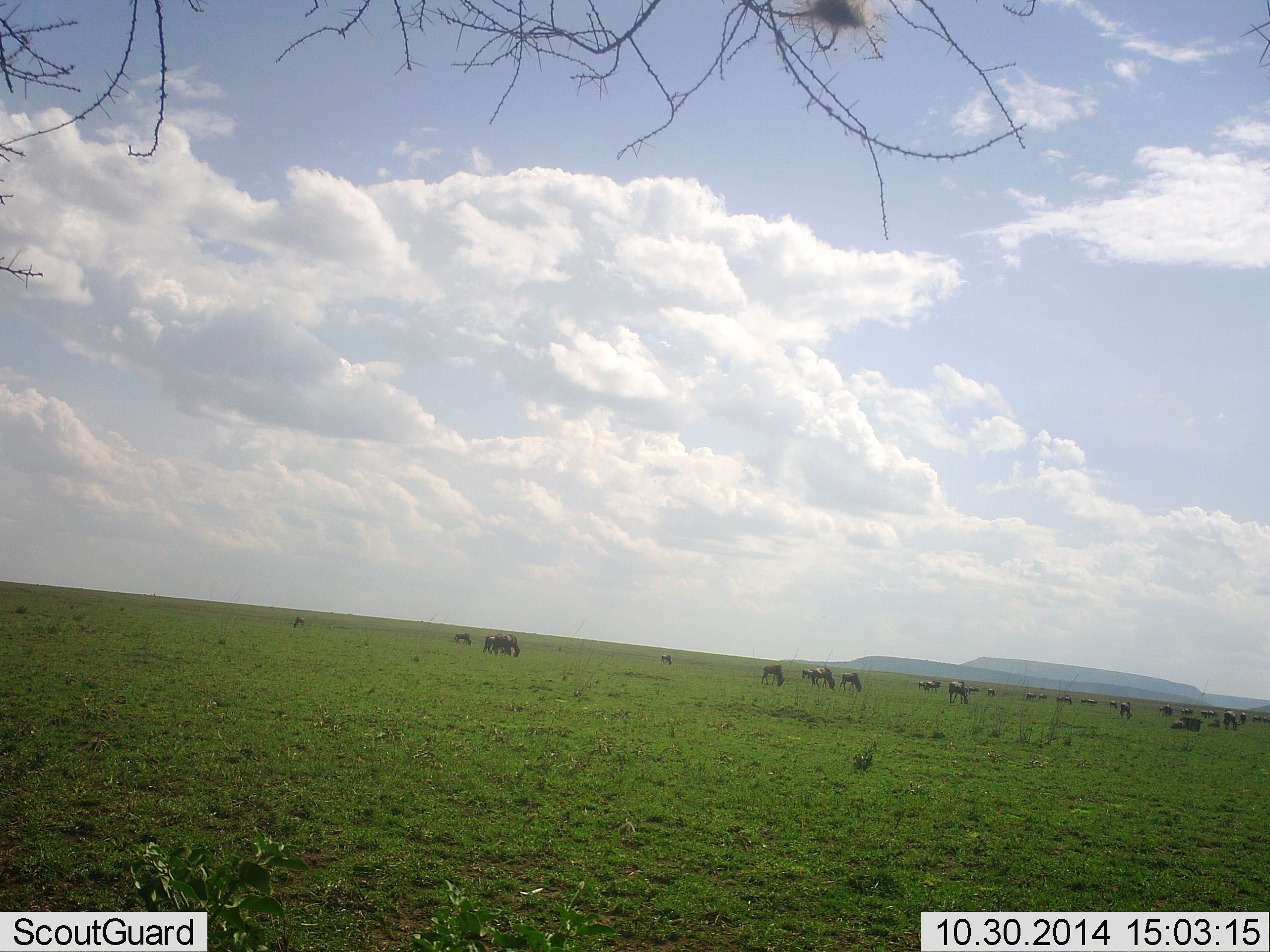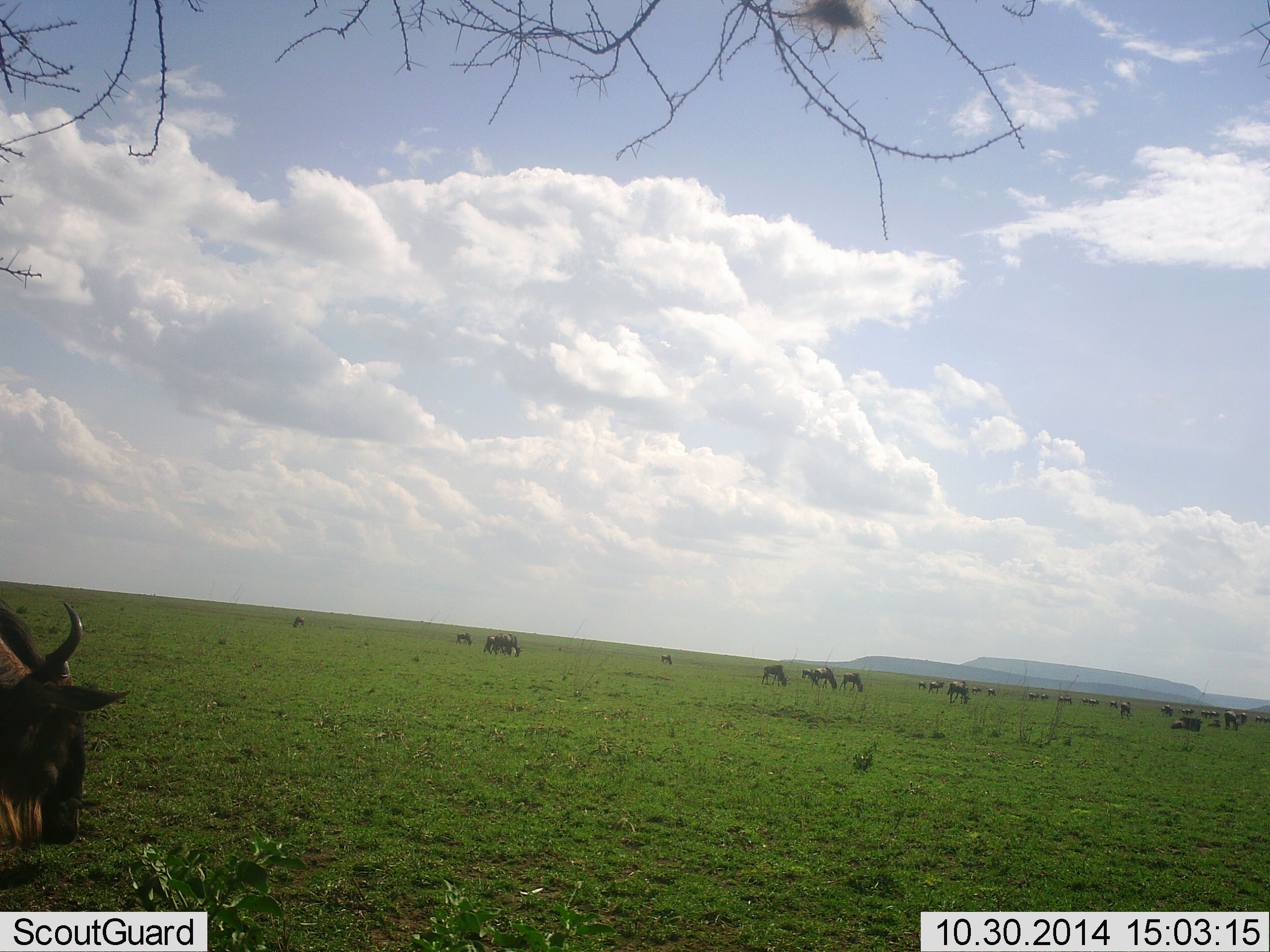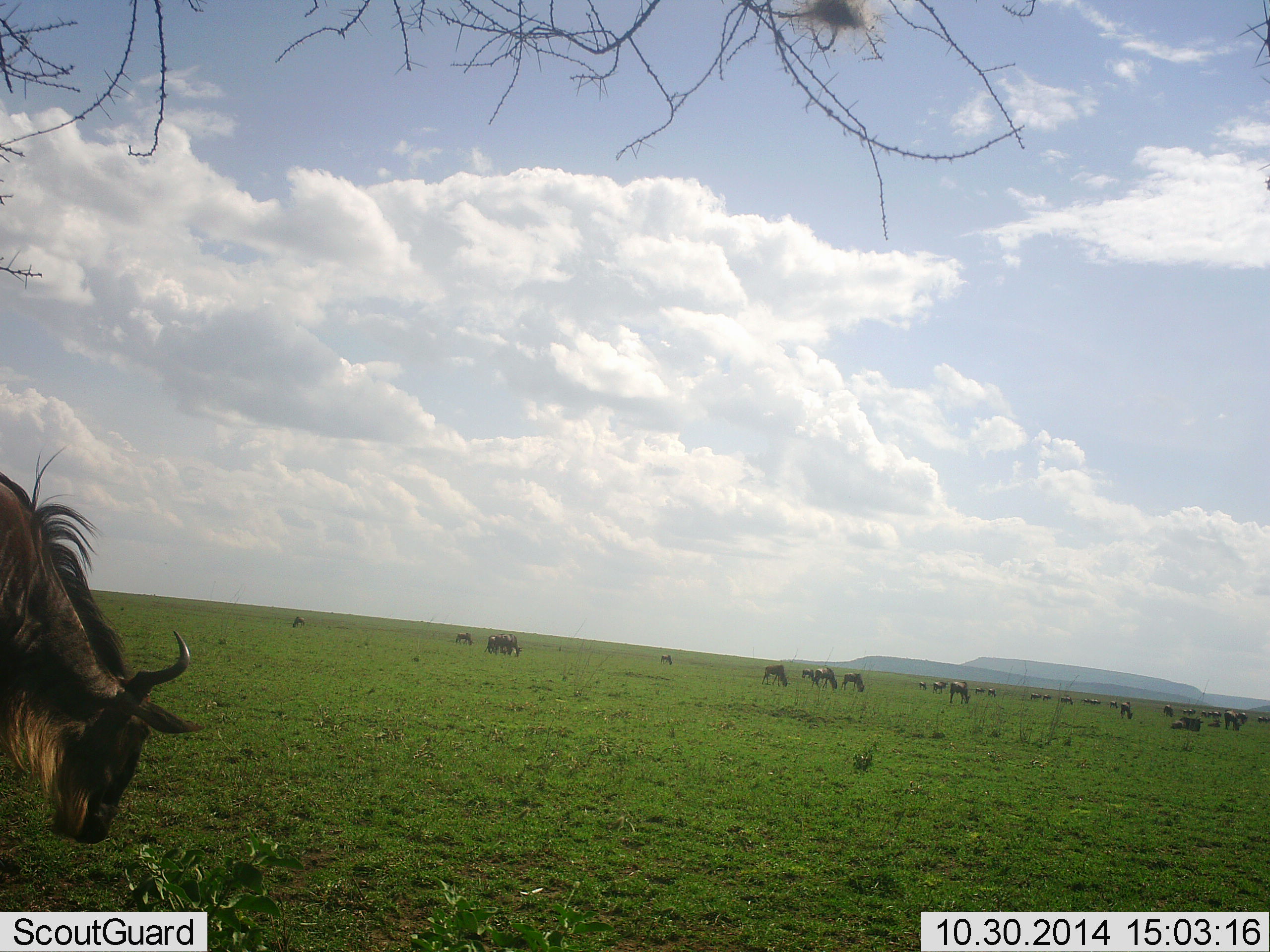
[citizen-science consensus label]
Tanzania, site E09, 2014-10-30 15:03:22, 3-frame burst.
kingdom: Animalia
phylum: Chordata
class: Mammalia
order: Artiodactyla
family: Bovidae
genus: Connochaetes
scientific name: Connochaetes taurinus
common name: blue wildebeest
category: wildebeest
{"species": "wildebeest (blue wildebeest) (Connochaetes taurinus)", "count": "11-50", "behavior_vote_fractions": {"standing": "50%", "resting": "30%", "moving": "50%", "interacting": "0%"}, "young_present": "10%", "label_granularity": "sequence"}